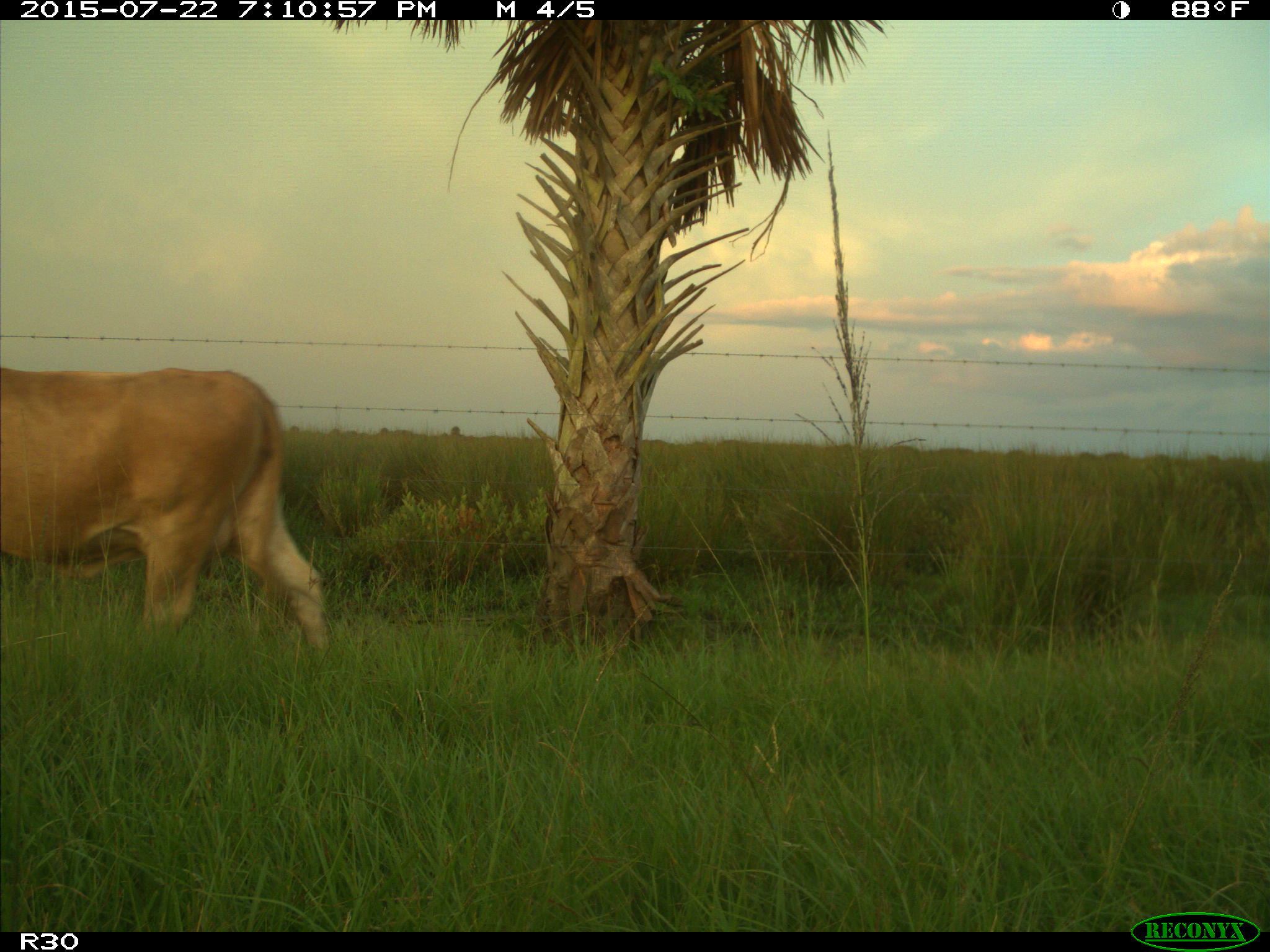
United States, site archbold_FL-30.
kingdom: Animalia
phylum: Chordata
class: Mammalia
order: Artiodactyla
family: Bovidae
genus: Bos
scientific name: Bos taurus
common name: domestic cow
Bos taurus (domestic cow).